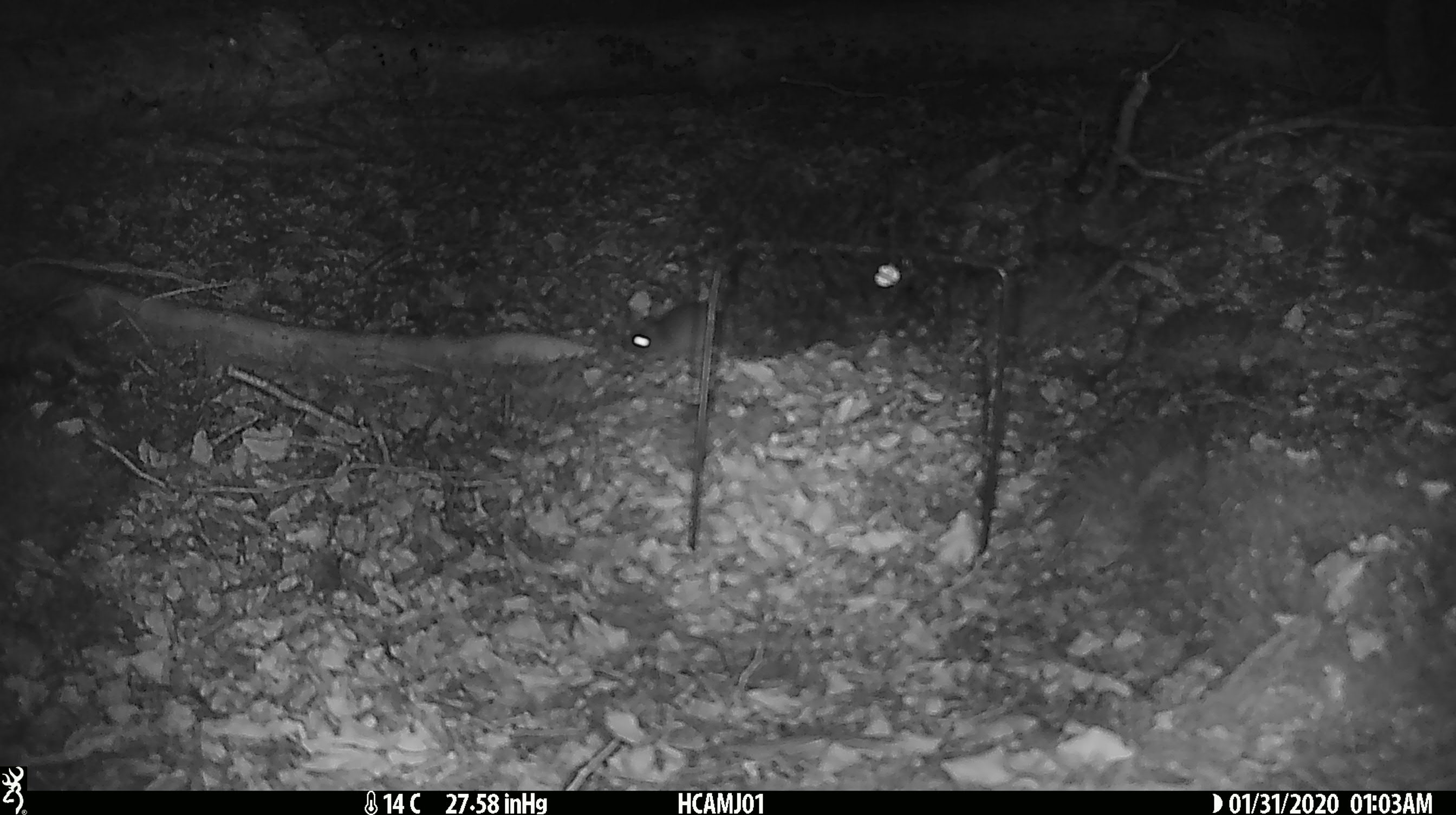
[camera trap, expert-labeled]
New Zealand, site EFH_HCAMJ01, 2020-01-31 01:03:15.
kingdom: Animalia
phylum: Chordata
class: Mammalia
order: Rodentia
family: Muridae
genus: Mus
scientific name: Mus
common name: mouse